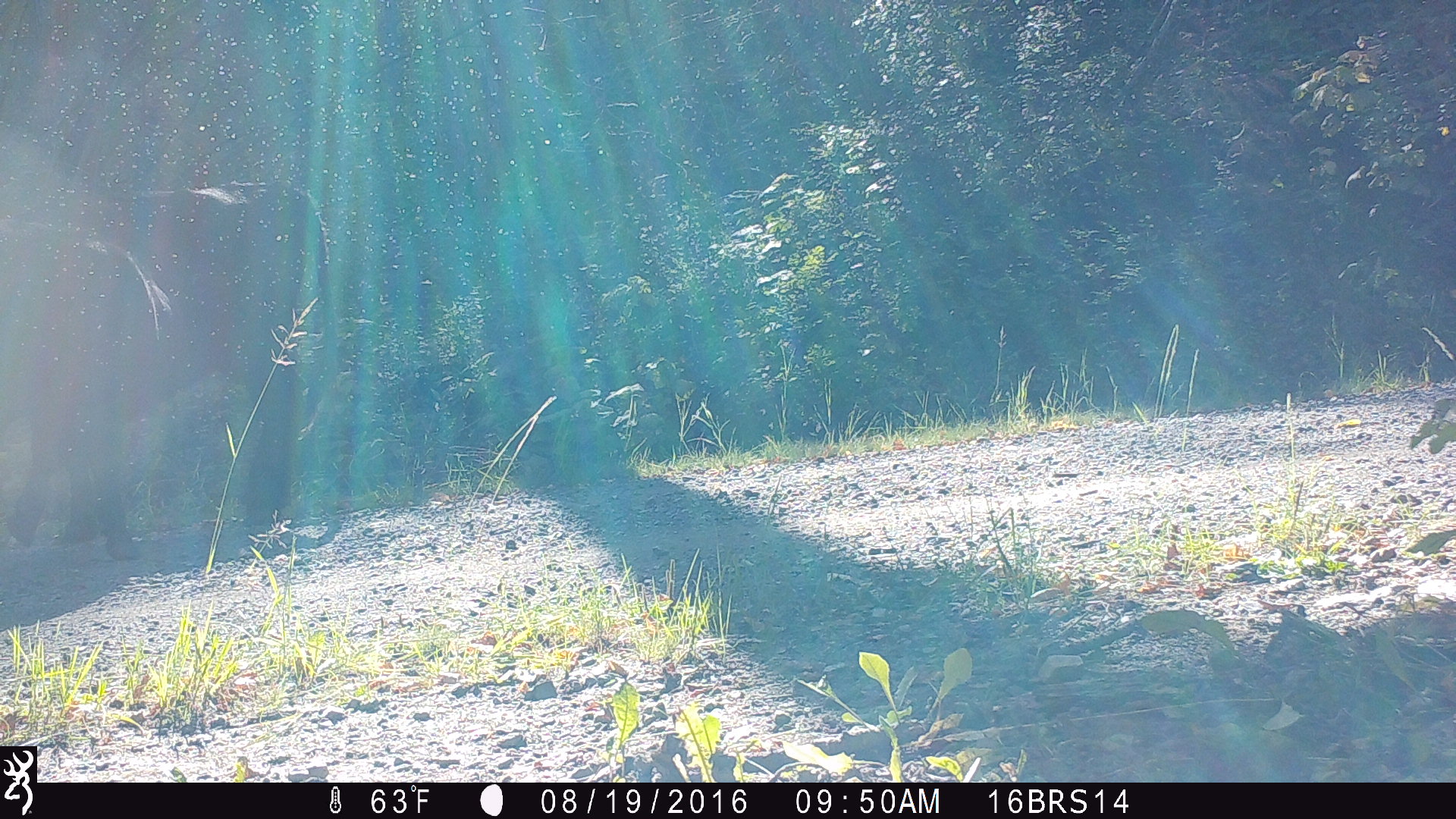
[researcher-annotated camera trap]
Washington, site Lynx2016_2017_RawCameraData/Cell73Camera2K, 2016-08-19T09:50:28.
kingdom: Animalia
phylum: Chordata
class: Mammalia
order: Artiodactyla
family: Bovidae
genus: Bos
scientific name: Bos taurus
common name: domestic cattle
Domestic cattle (Bos taurus). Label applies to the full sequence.